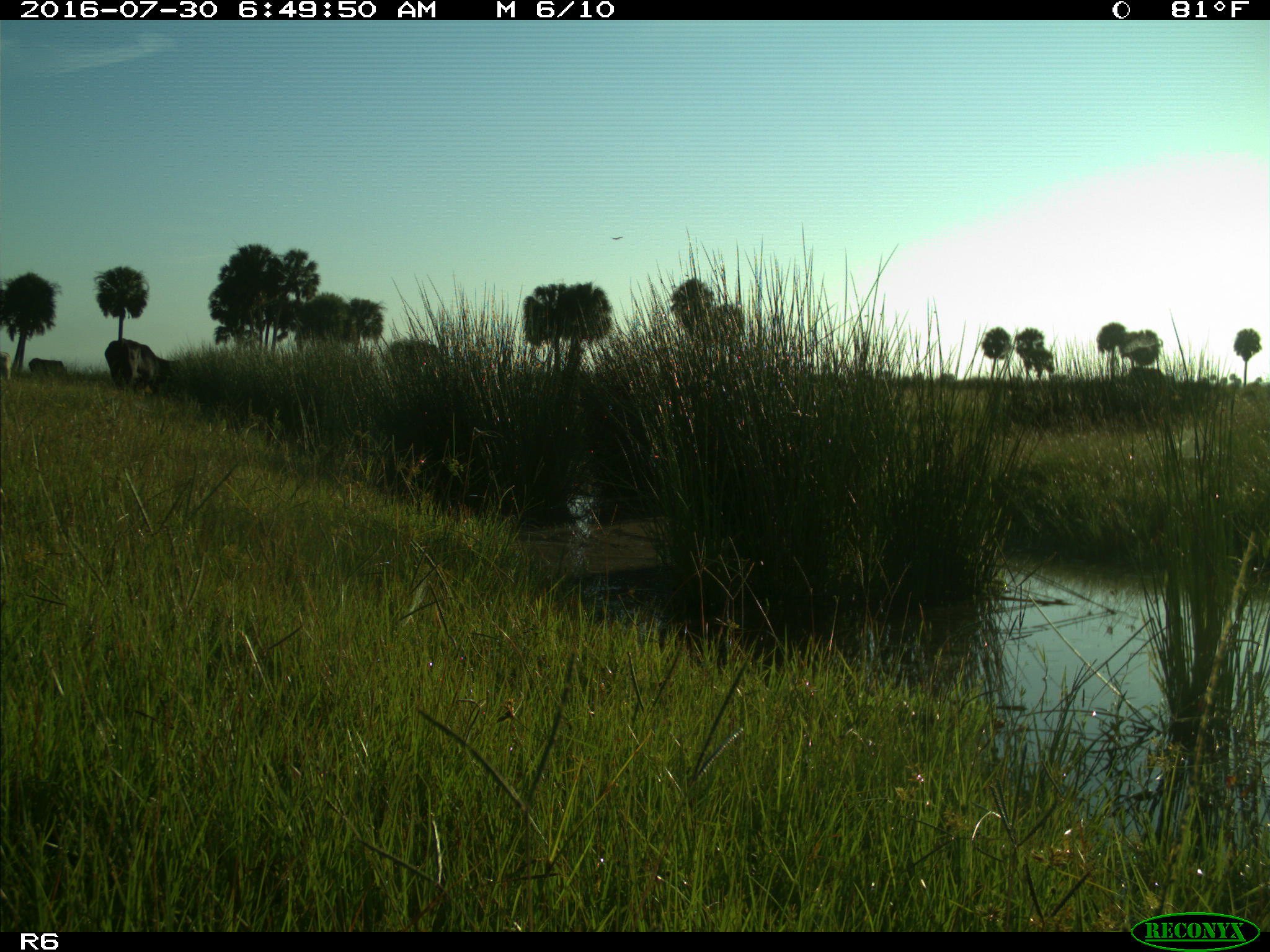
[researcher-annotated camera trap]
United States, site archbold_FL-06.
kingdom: Animalia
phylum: Chordata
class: Mammalia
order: Artiodactyla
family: Bovidae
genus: Bos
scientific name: Bos taurus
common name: domestic cow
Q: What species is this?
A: Bos taurus (domestic cow).